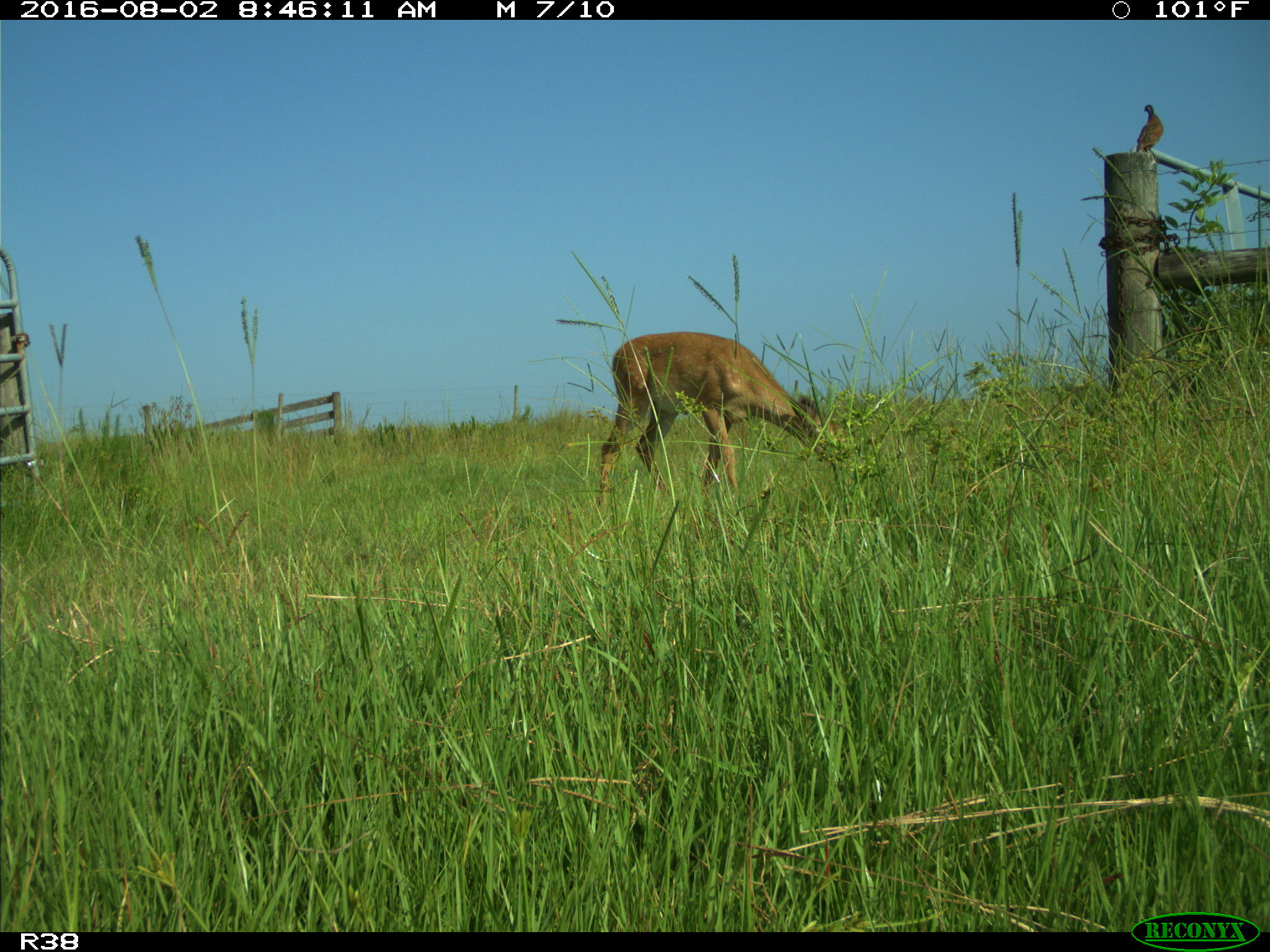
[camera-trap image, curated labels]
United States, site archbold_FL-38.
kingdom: Animalia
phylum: Chordata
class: Mammalia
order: Artiodactyla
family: Cervidae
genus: Odocoileus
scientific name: Odocoileus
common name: deer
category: unidentified deer